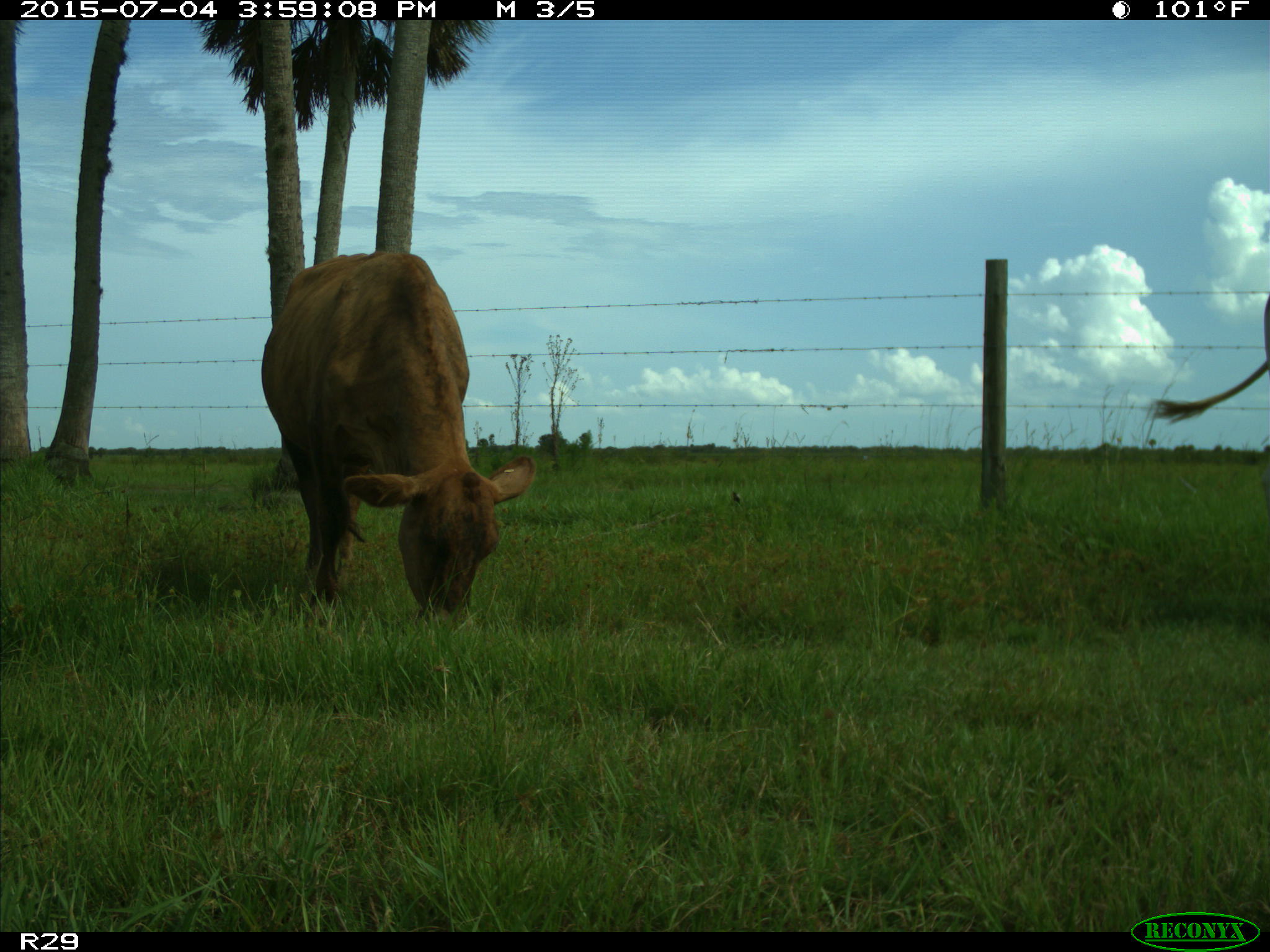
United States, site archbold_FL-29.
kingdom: Animalia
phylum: Chordata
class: Mammalia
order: Artiodactyla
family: Bovidae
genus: Bos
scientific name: Bos taurus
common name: domestic cow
Bos taurus (domestic cow).